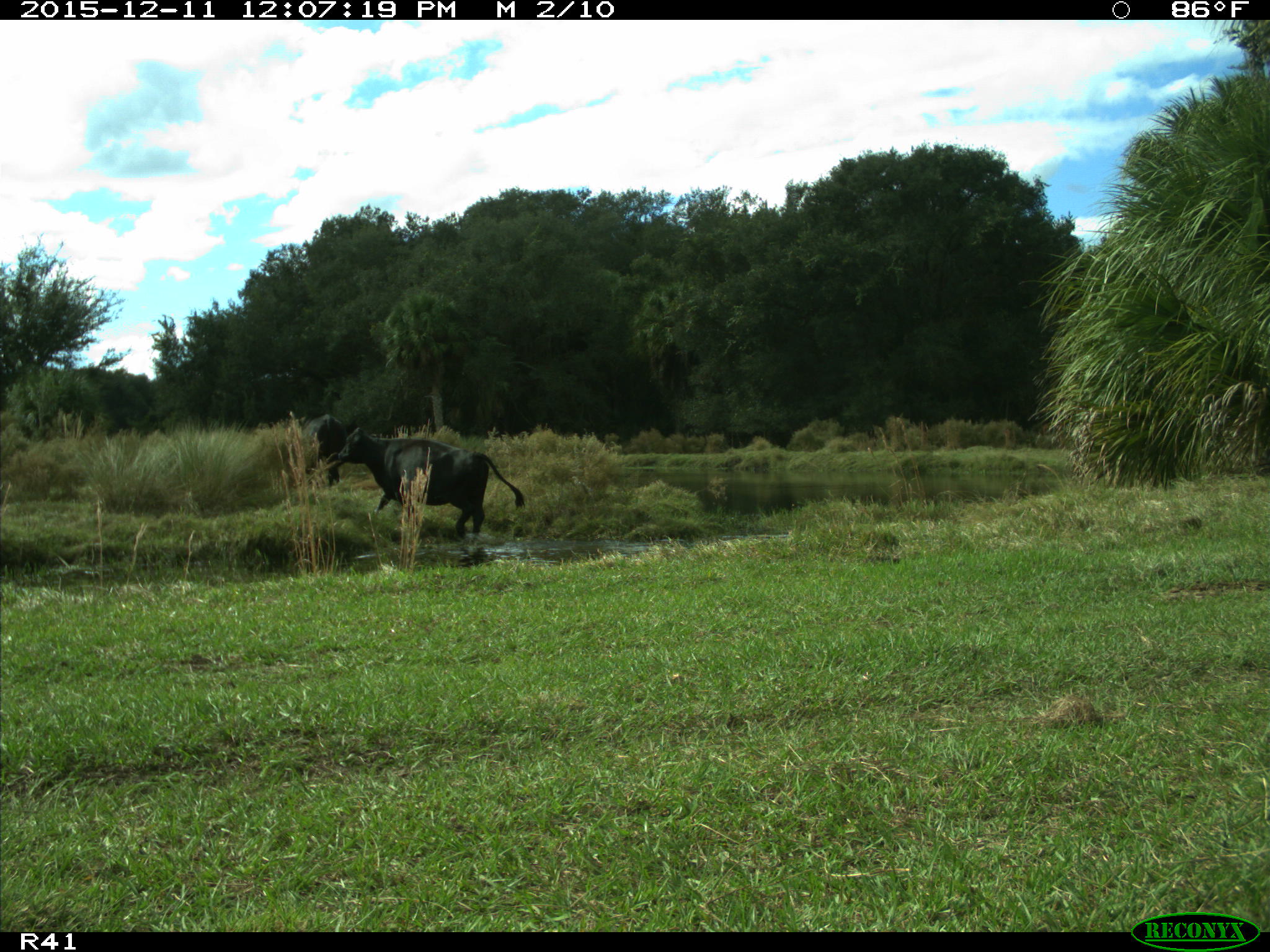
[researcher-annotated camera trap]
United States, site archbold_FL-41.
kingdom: Animalia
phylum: Chordata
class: Mammalia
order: Artiodactyla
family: Bovidae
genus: Bos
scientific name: Bos taurus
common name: domestic cow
Bos taurus (domestic cow).